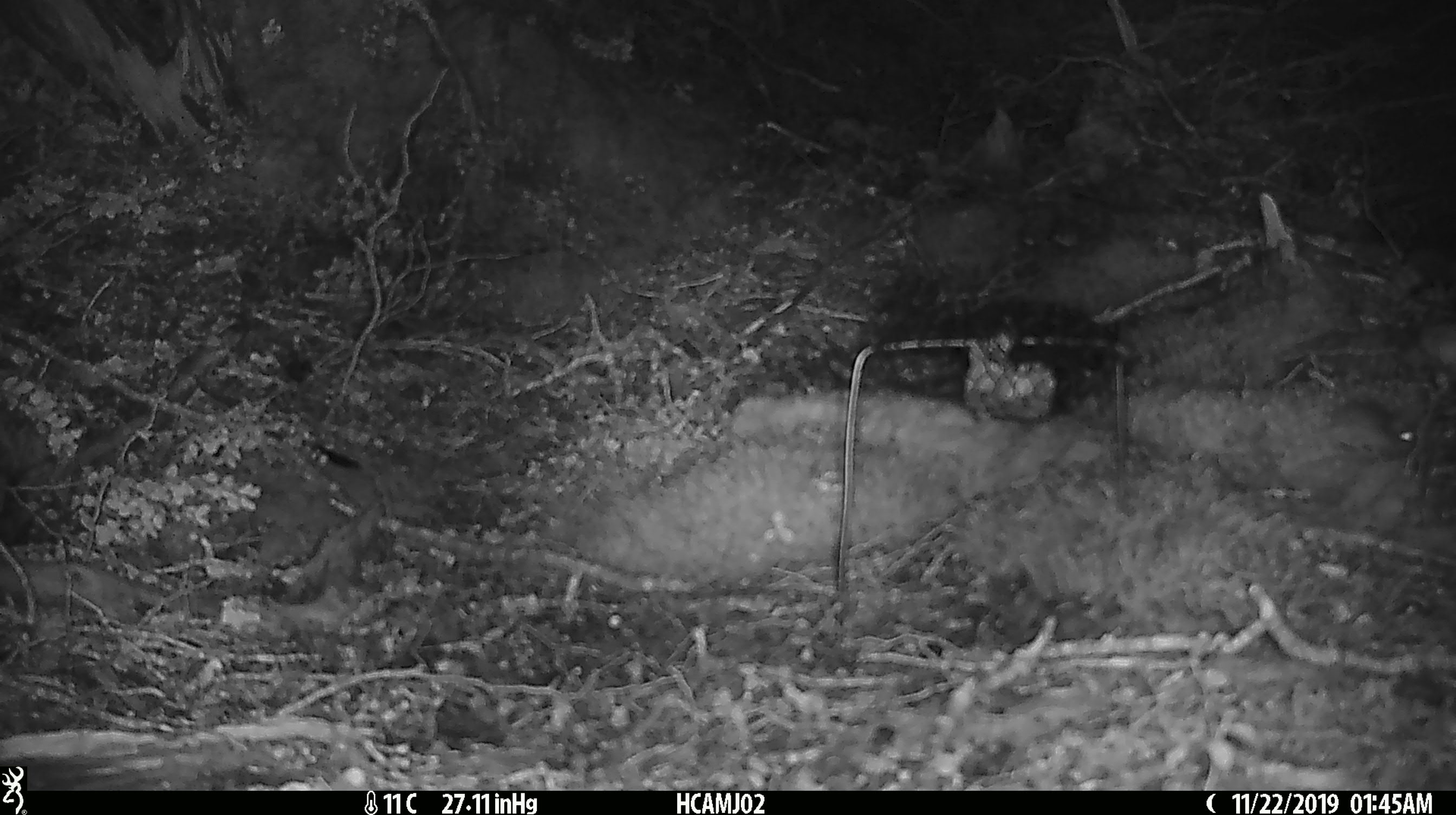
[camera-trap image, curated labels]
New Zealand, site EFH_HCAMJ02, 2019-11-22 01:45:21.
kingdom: Animalia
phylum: Chordata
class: Mammalia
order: Rodentia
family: Muridae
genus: Mus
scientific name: Mus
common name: mouse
Mouse (Mus).